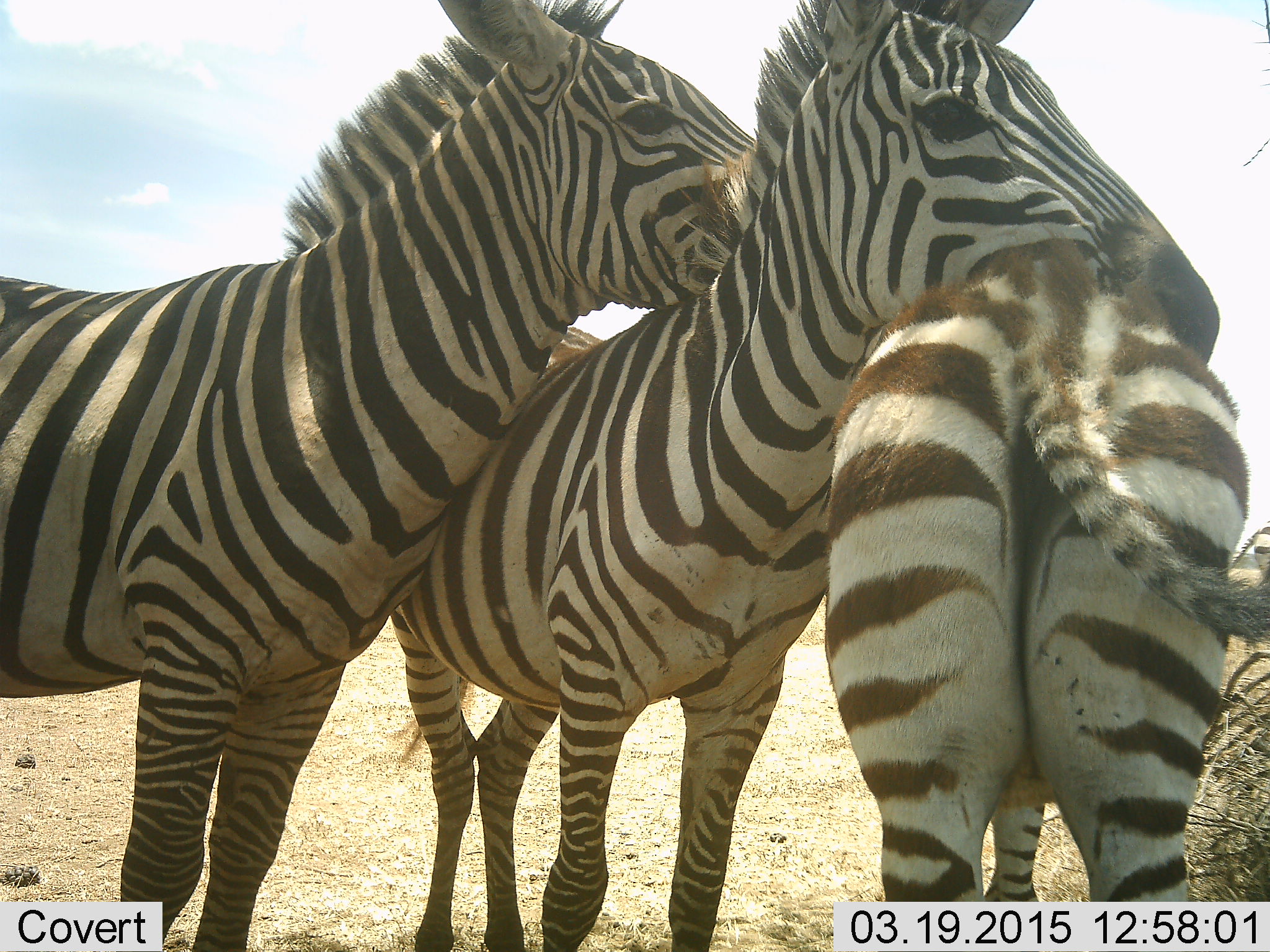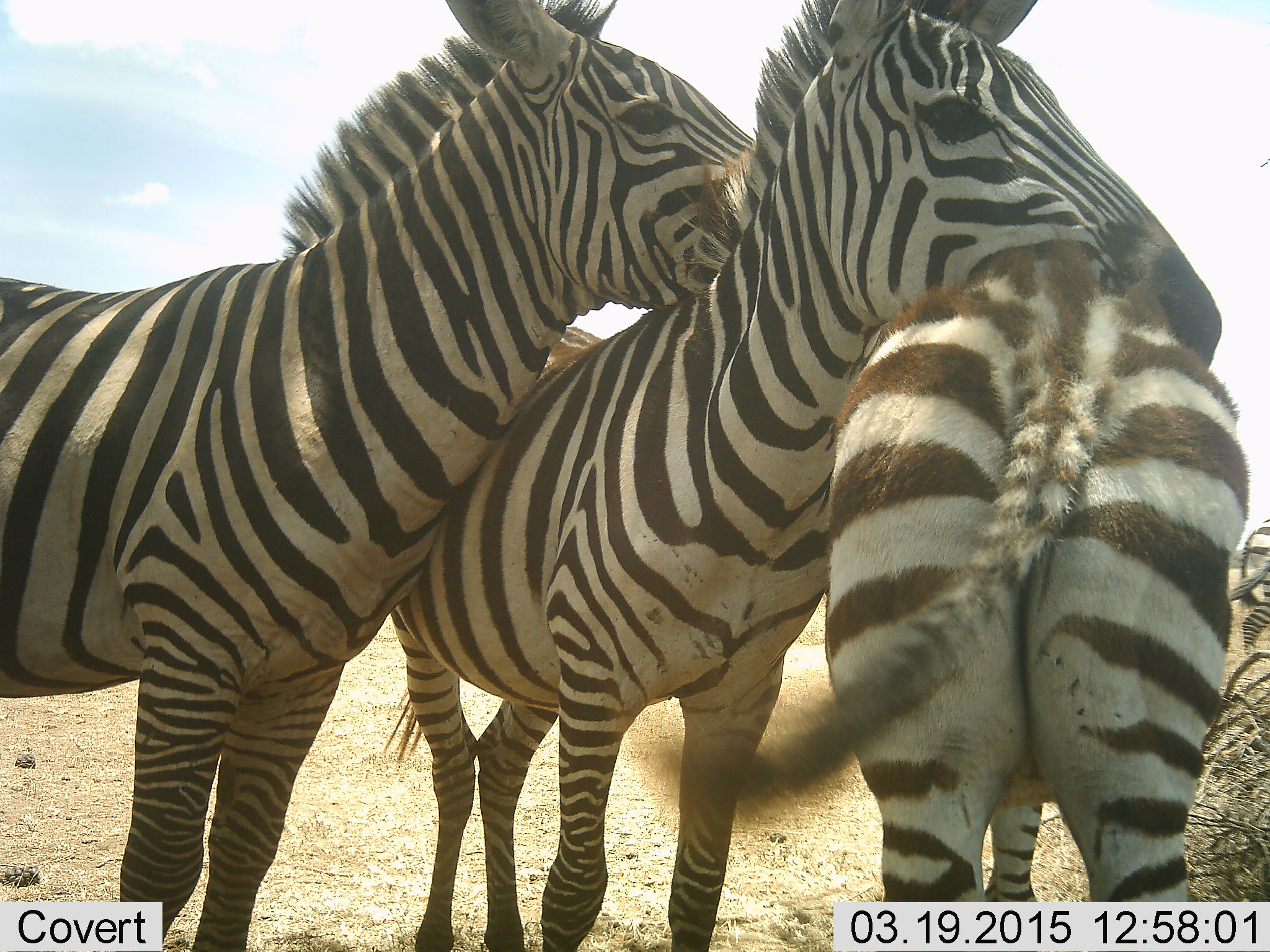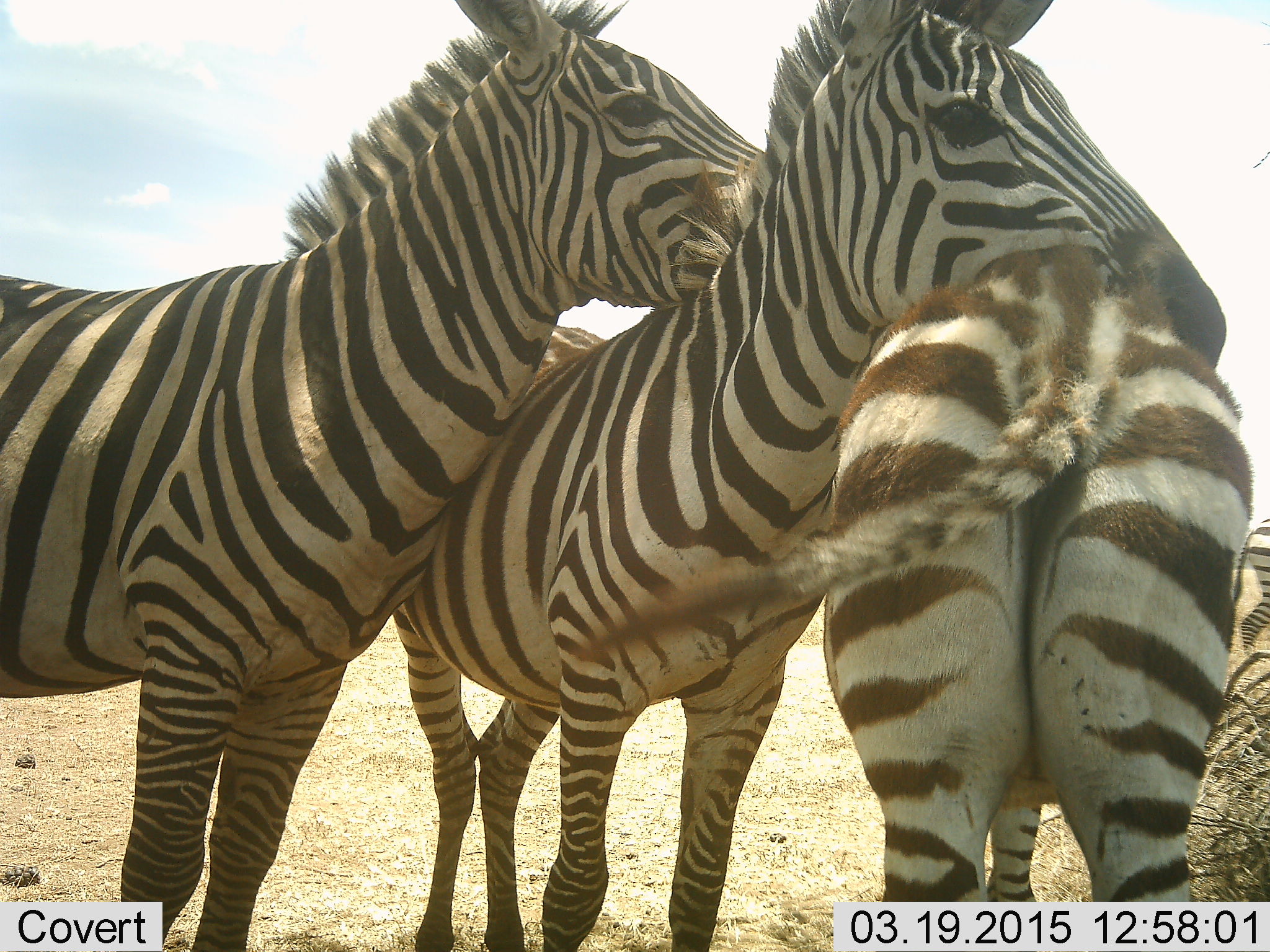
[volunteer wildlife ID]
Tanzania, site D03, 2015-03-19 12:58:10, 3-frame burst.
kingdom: Animalia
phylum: Chordata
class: Mammalia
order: Perissodactyla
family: Equidae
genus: Equus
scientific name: Equus quagga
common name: plains zebra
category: zebra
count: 4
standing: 100%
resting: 0%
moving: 0%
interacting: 60%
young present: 50%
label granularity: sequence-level